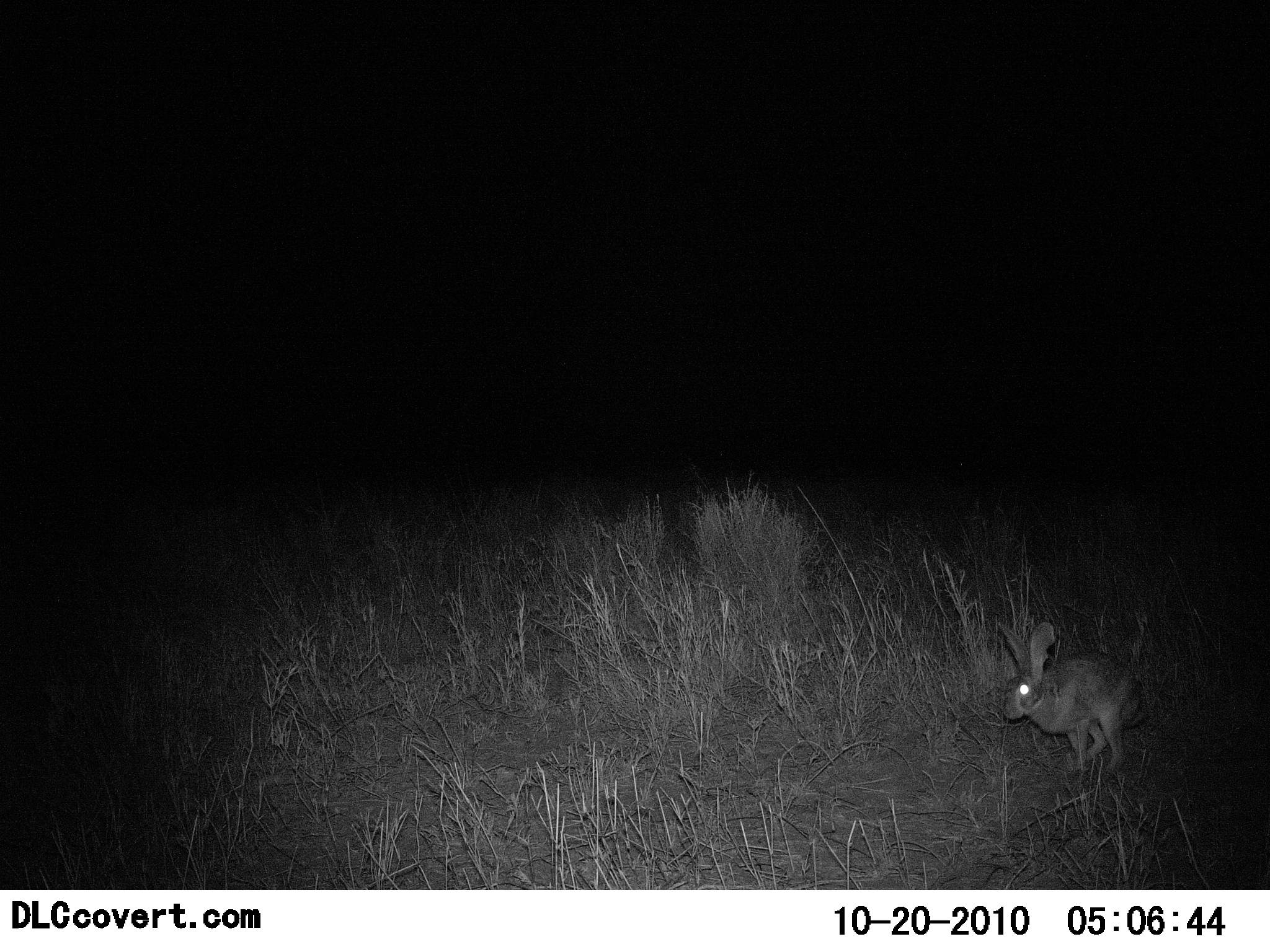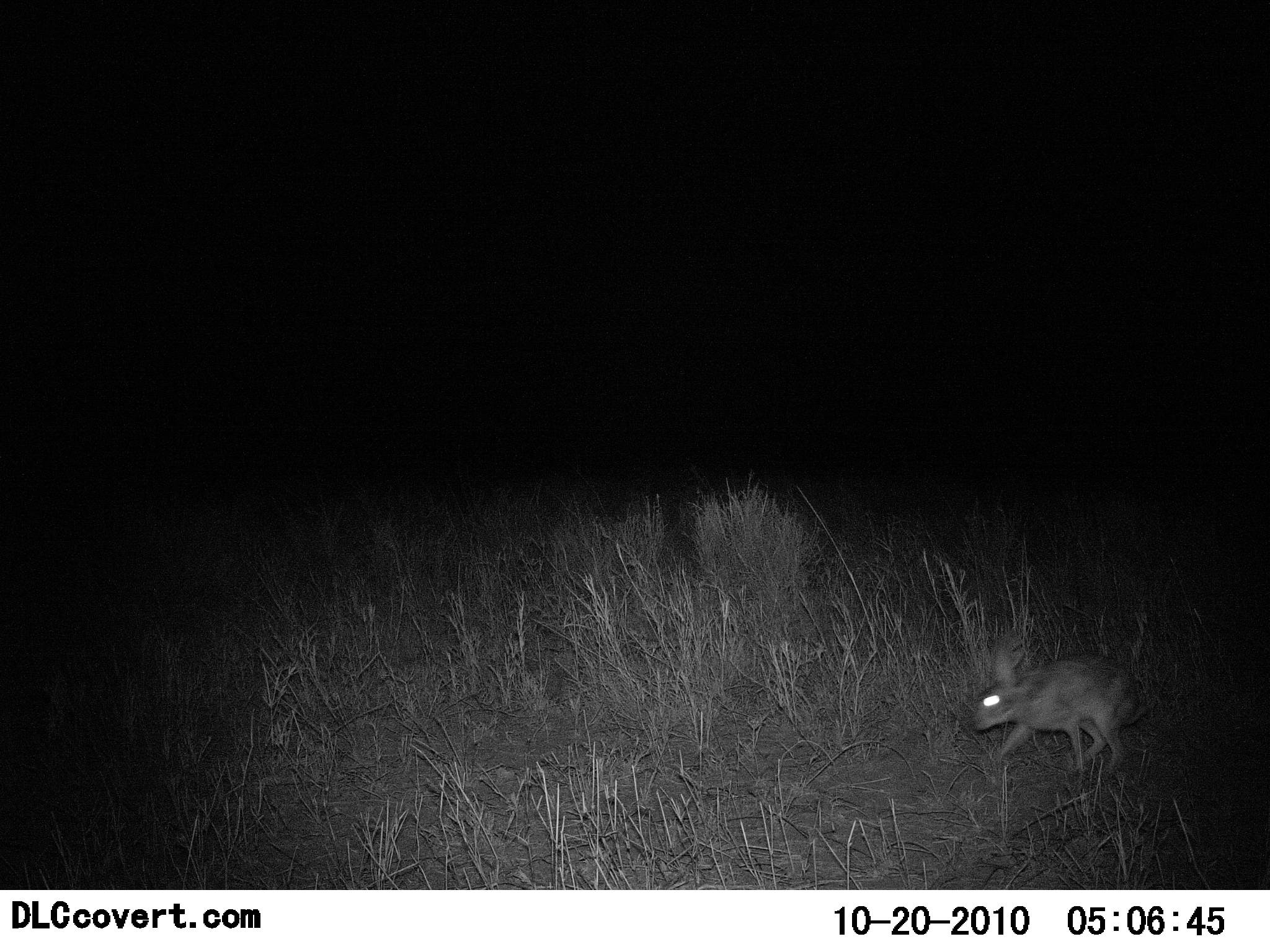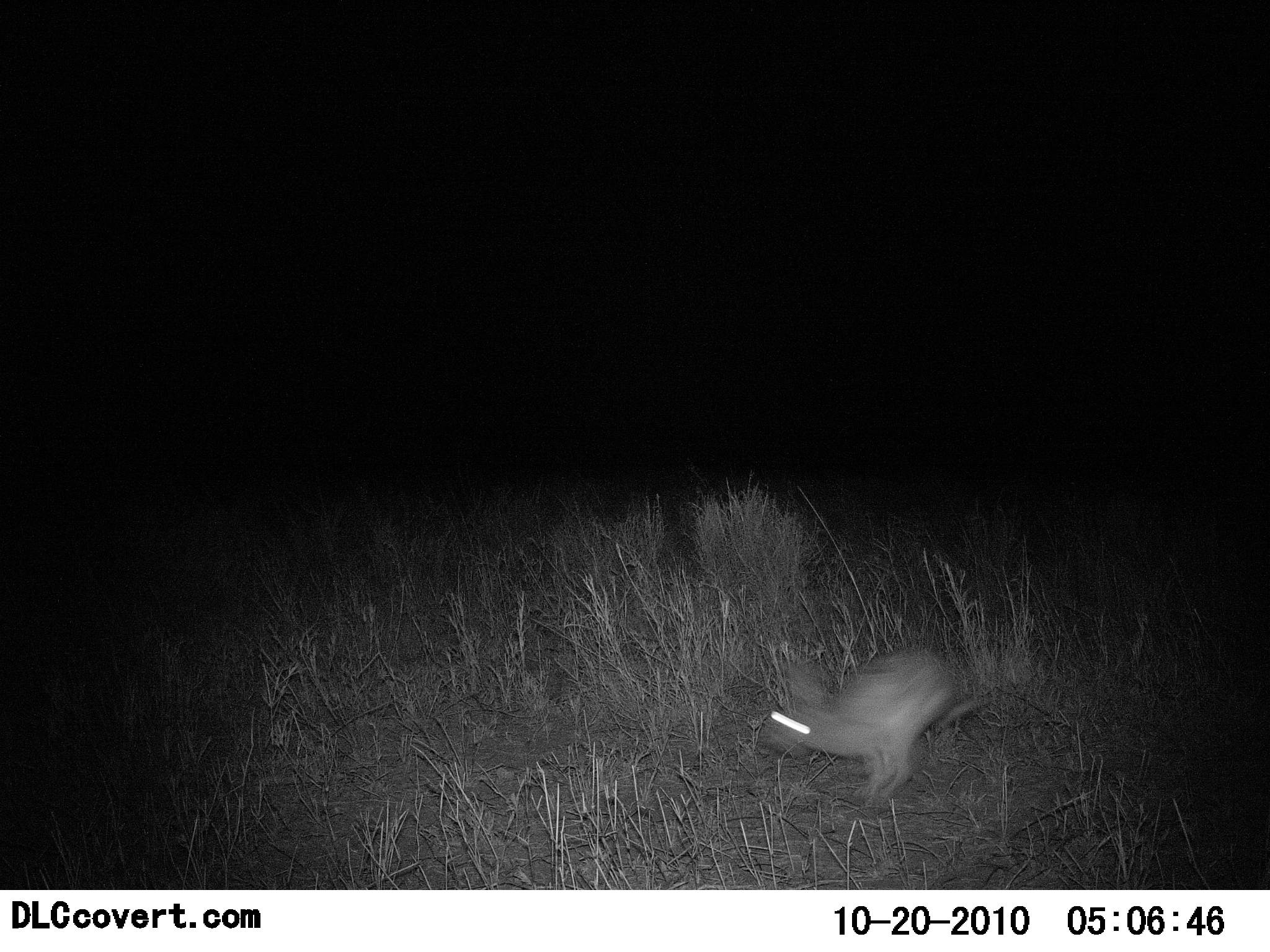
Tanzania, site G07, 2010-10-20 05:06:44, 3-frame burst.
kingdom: Animalia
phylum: Chordata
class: Mammalia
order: Lagomorpha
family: Leporidae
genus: Lepus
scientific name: Lepus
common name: hare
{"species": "hare (Lepus)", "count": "1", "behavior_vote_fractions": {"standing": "5%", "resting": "0%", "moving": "100%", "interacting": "0%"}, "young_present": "0%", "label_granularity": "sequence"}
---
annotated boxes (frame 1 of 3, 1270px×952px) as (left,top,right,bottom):
animal: (997,620,1148,776)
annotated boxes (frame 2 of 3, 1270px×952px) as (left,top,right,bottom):
animal: (969,635,1148,776)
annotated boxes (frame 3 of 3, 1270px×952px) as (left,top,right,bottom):
animal: (760,649,989,816)